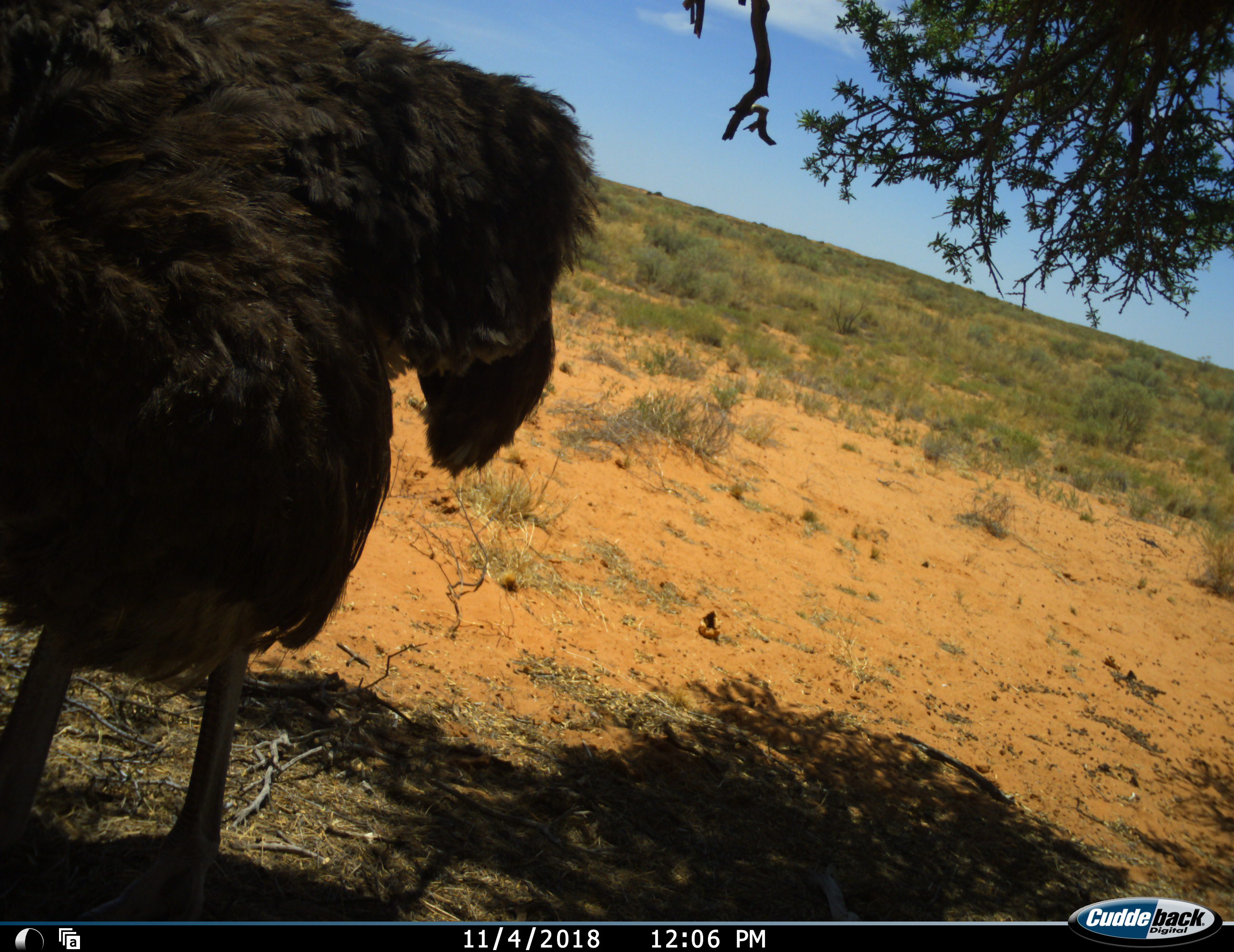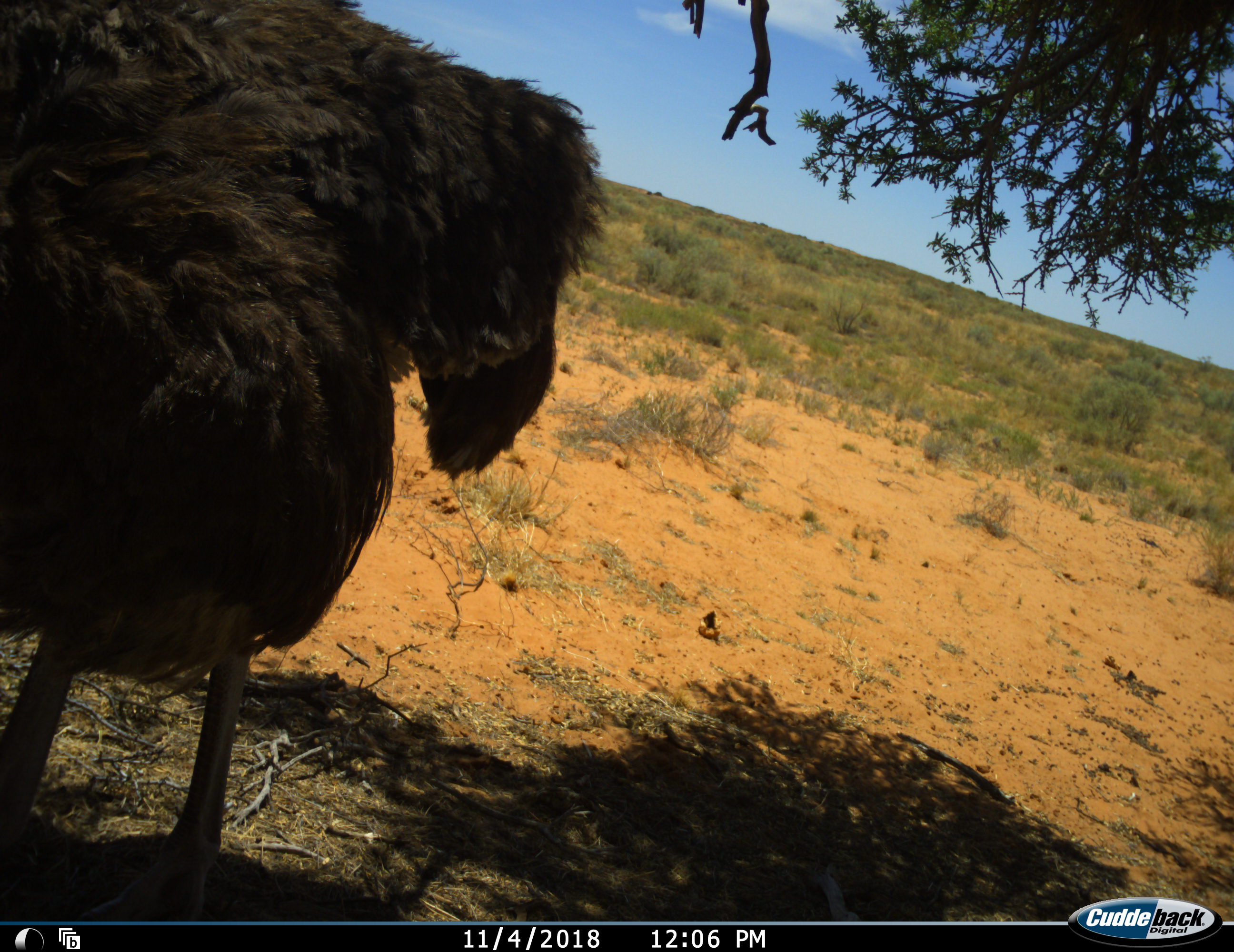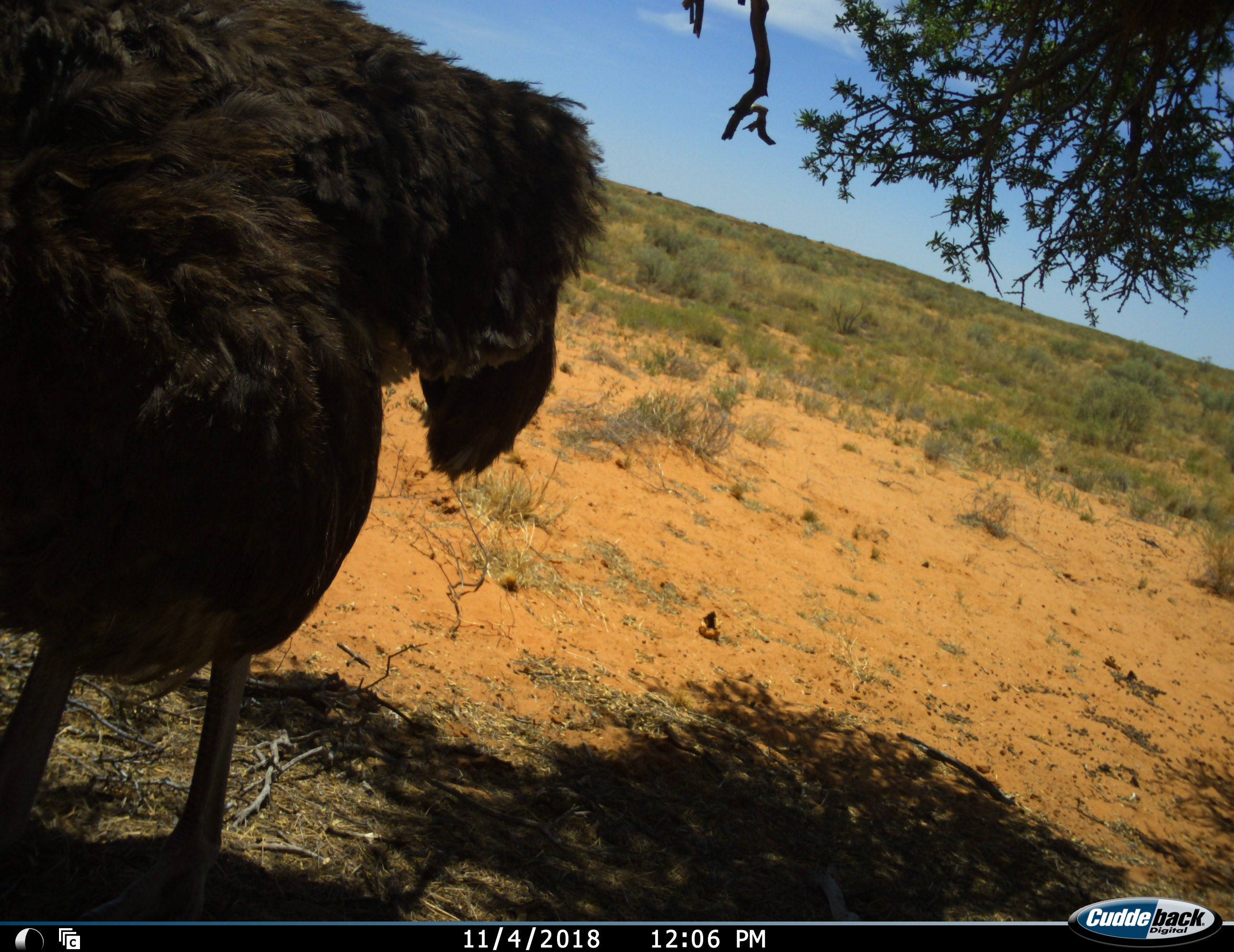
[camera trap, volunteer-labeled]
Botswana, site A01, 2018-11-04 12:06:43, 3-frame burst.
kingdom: Animalia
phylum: Chordata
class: Aves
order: Struthioniformes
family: Struthionidae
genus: Struthio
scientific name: Struthio camelus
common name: ostrich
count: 1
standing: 100%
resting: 0%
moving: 0%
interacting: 0%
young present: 0%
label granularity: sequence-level